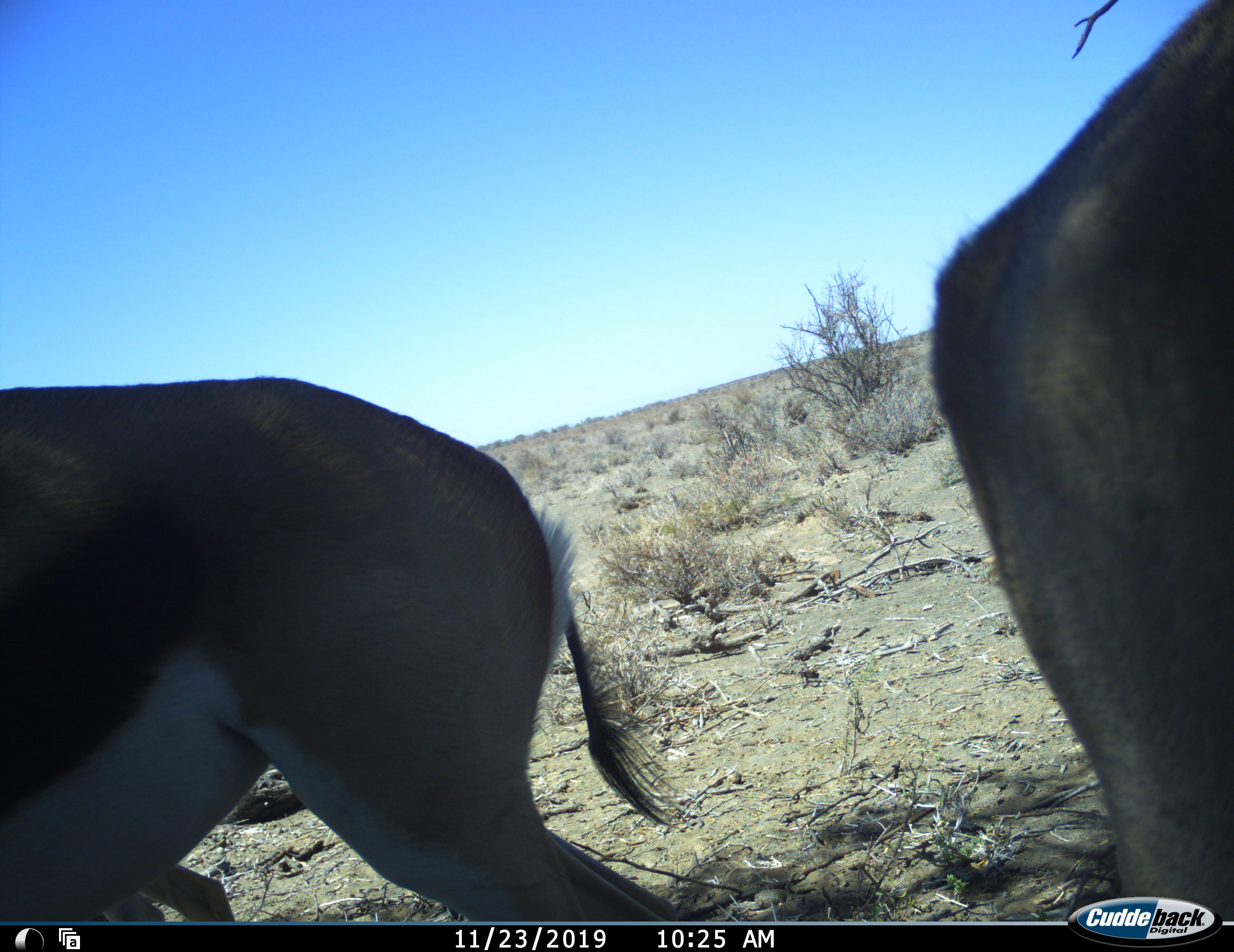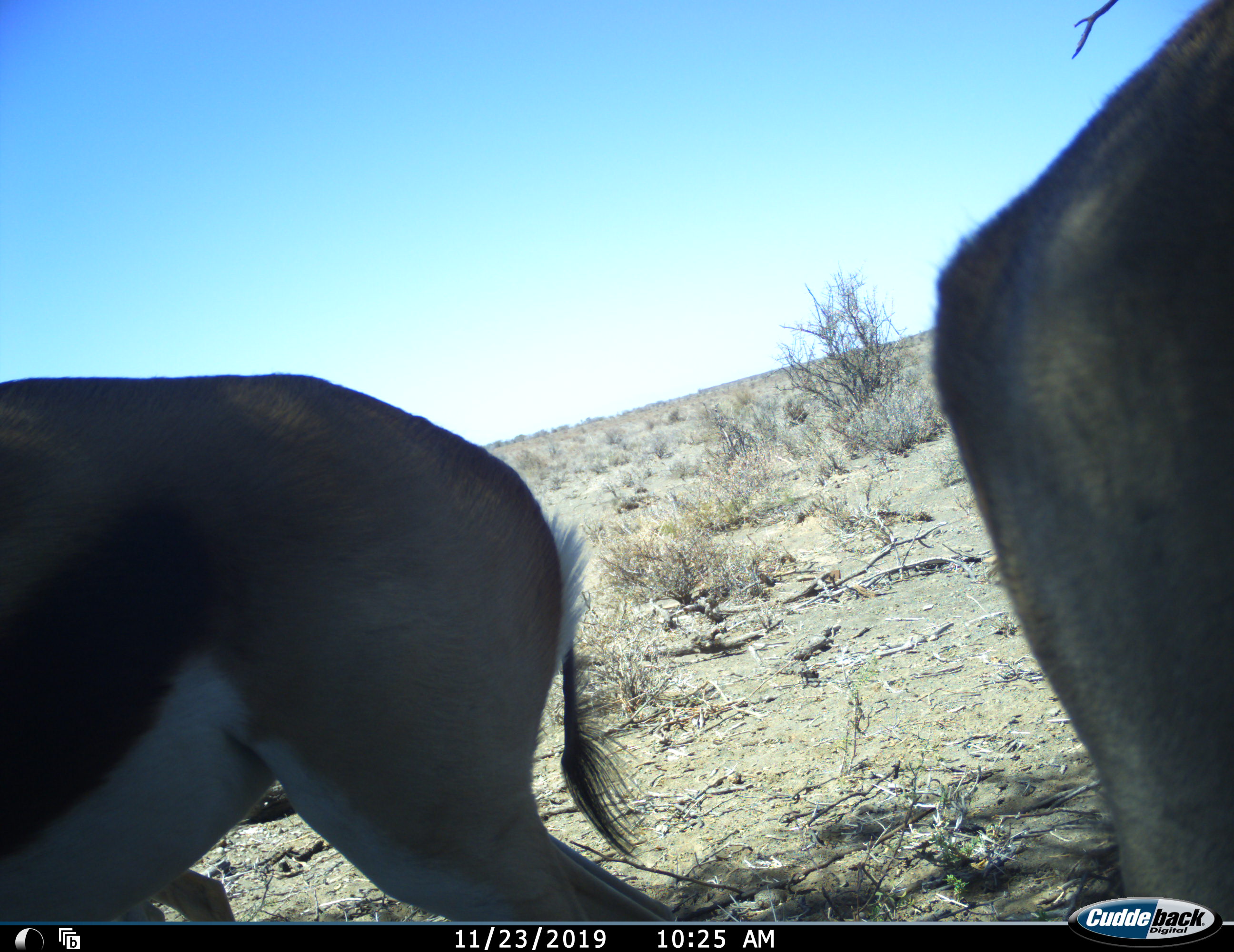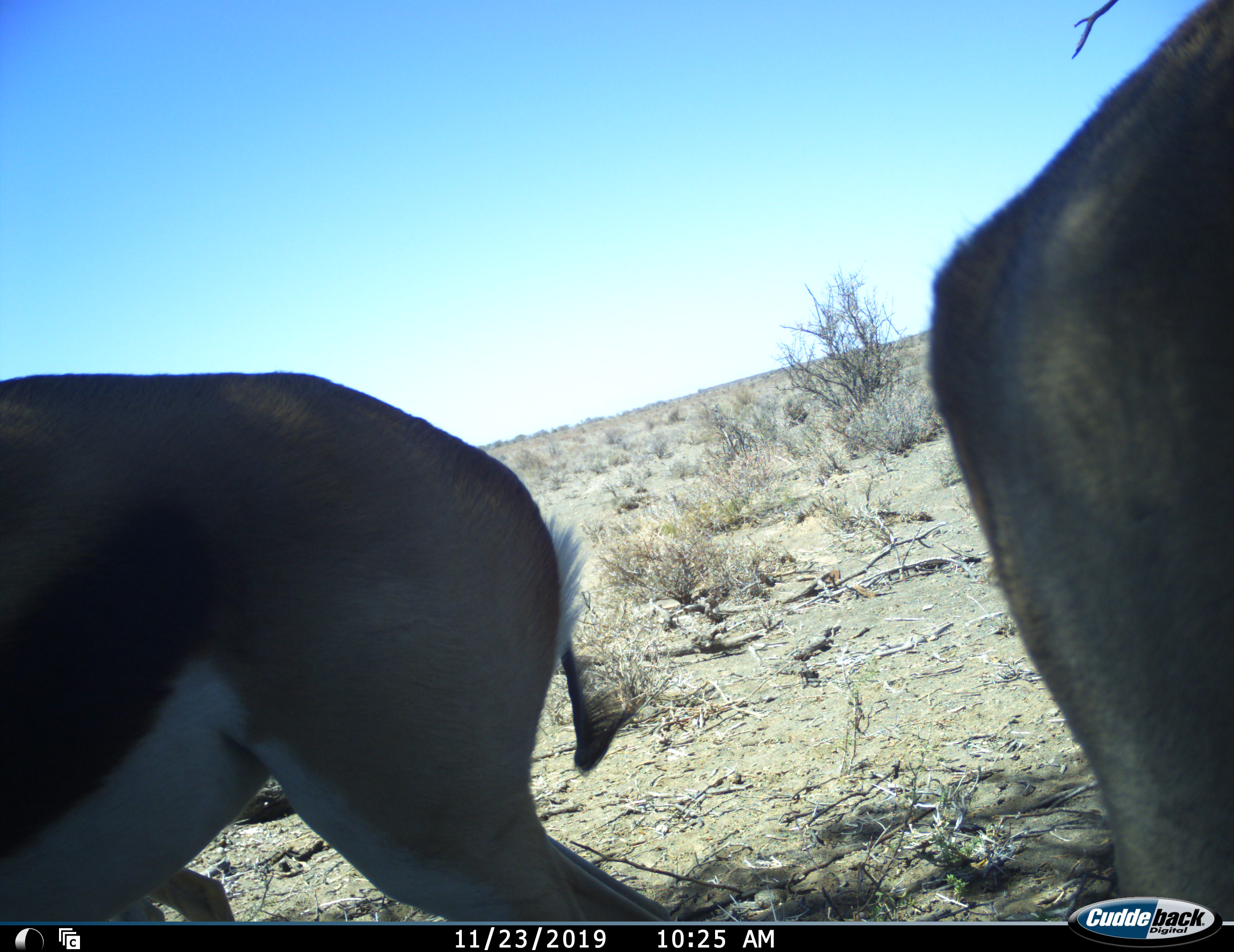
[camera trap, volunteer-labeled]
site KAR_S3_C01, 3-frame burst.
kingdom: Animalia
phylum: Chordata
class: Mammalia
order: Artiodactyla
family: Bovidae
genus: Antidorcas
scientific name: Antidorcas marsupialis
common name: springbok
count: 2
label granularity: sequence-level